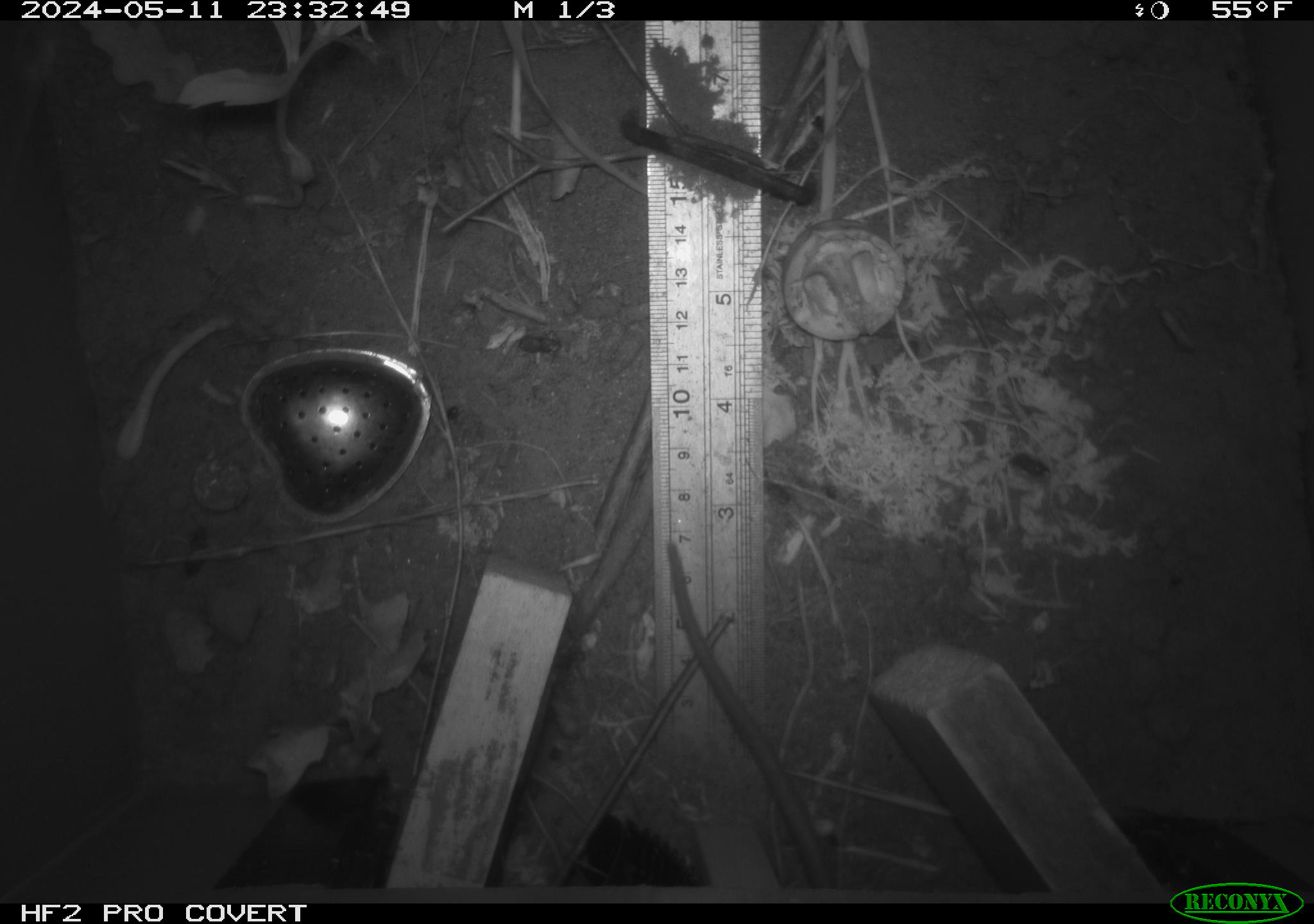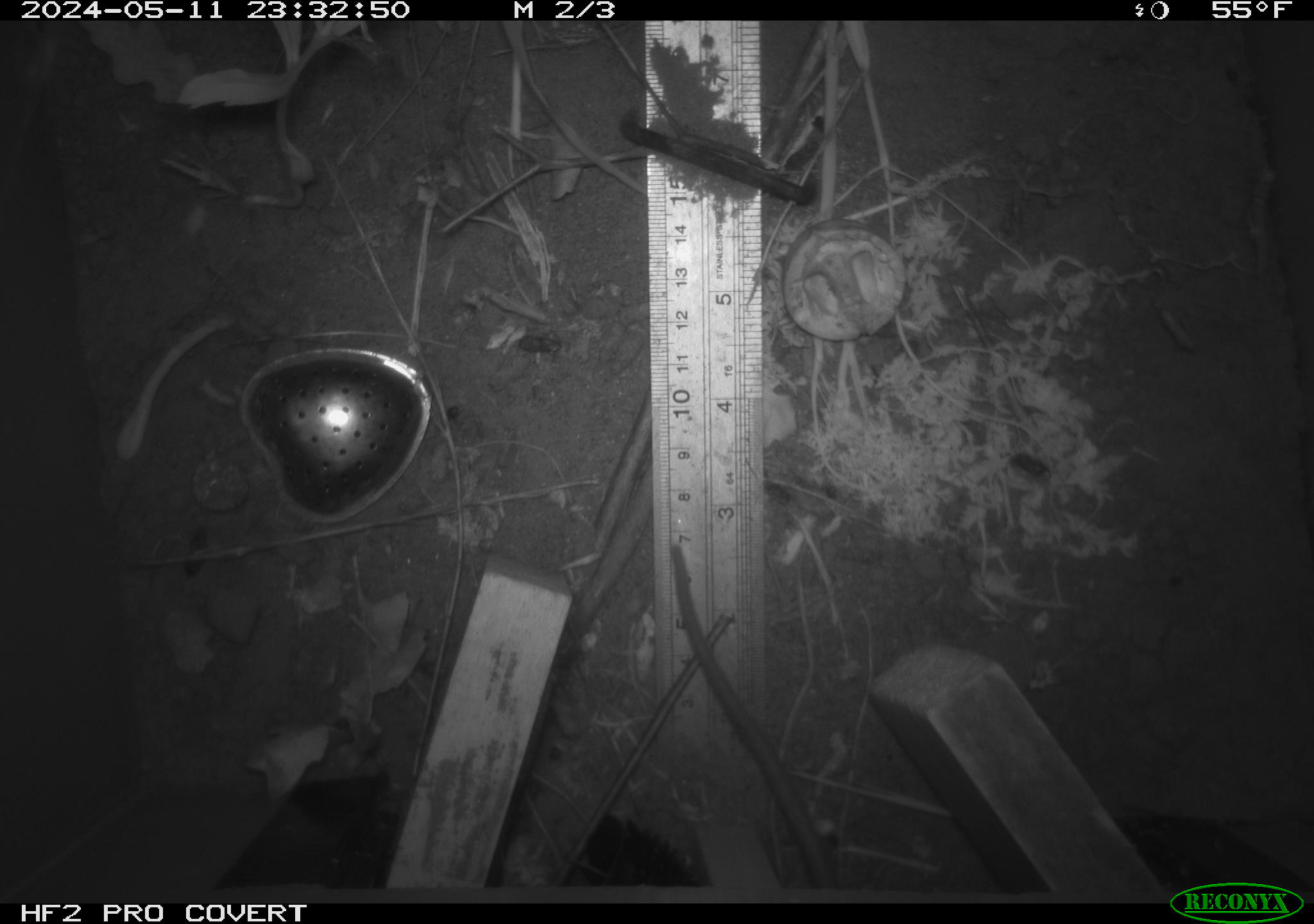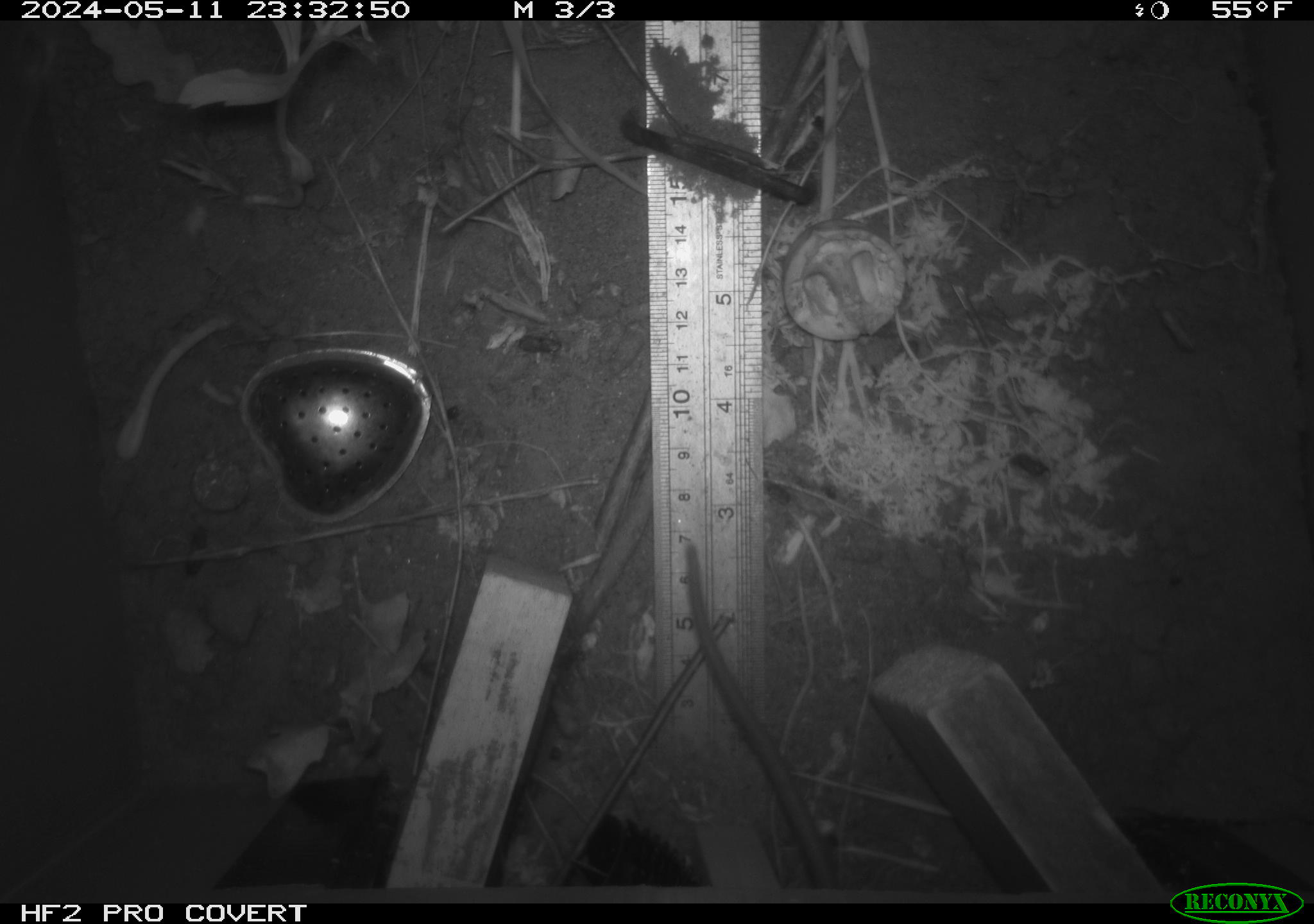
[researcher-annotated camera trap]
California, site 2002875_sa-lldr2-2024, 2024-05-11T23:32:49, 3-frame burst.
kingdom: Animalia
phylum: Chordata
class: Mammalia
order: Rodentia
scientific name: Rodentia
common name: rodent